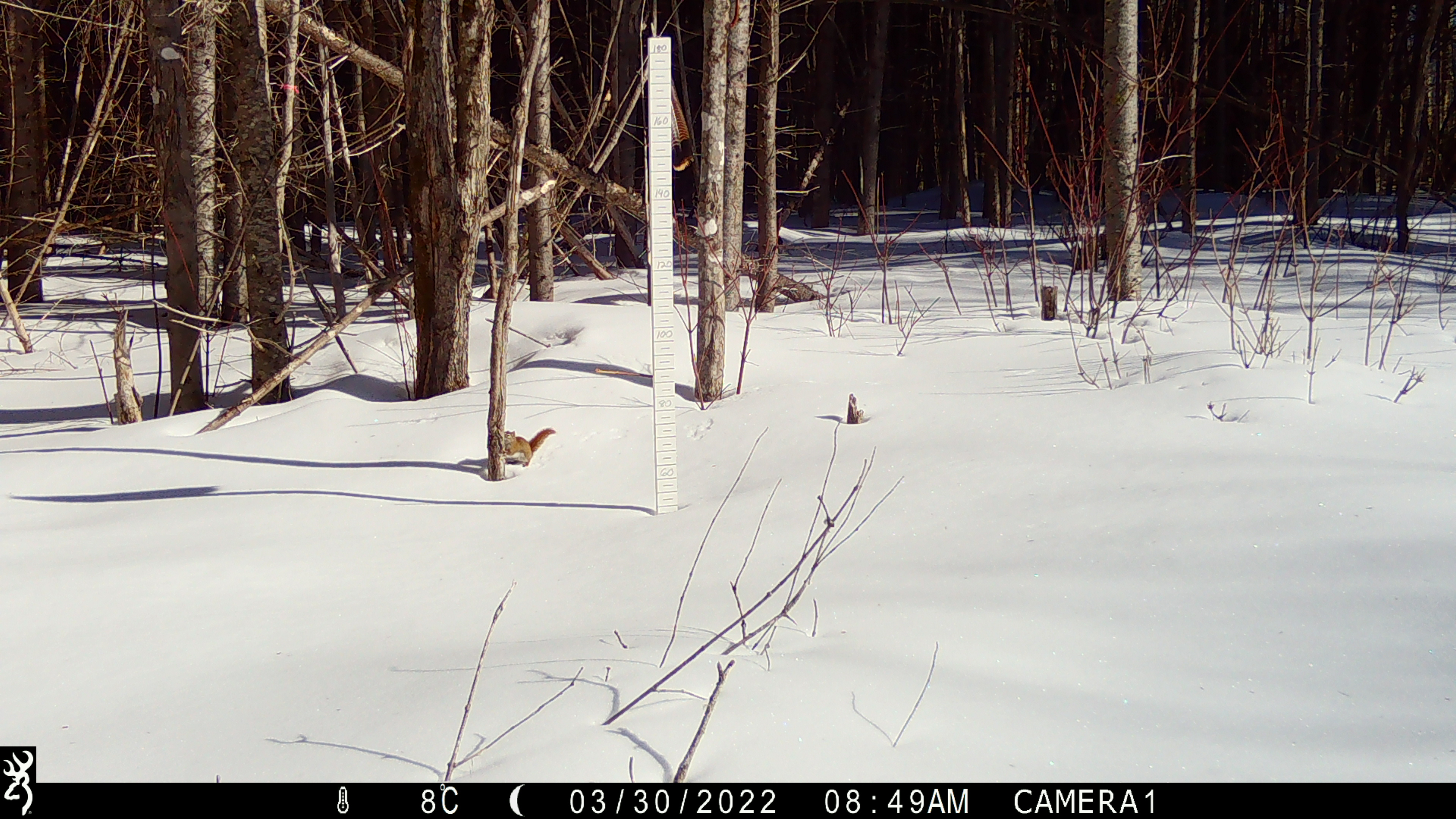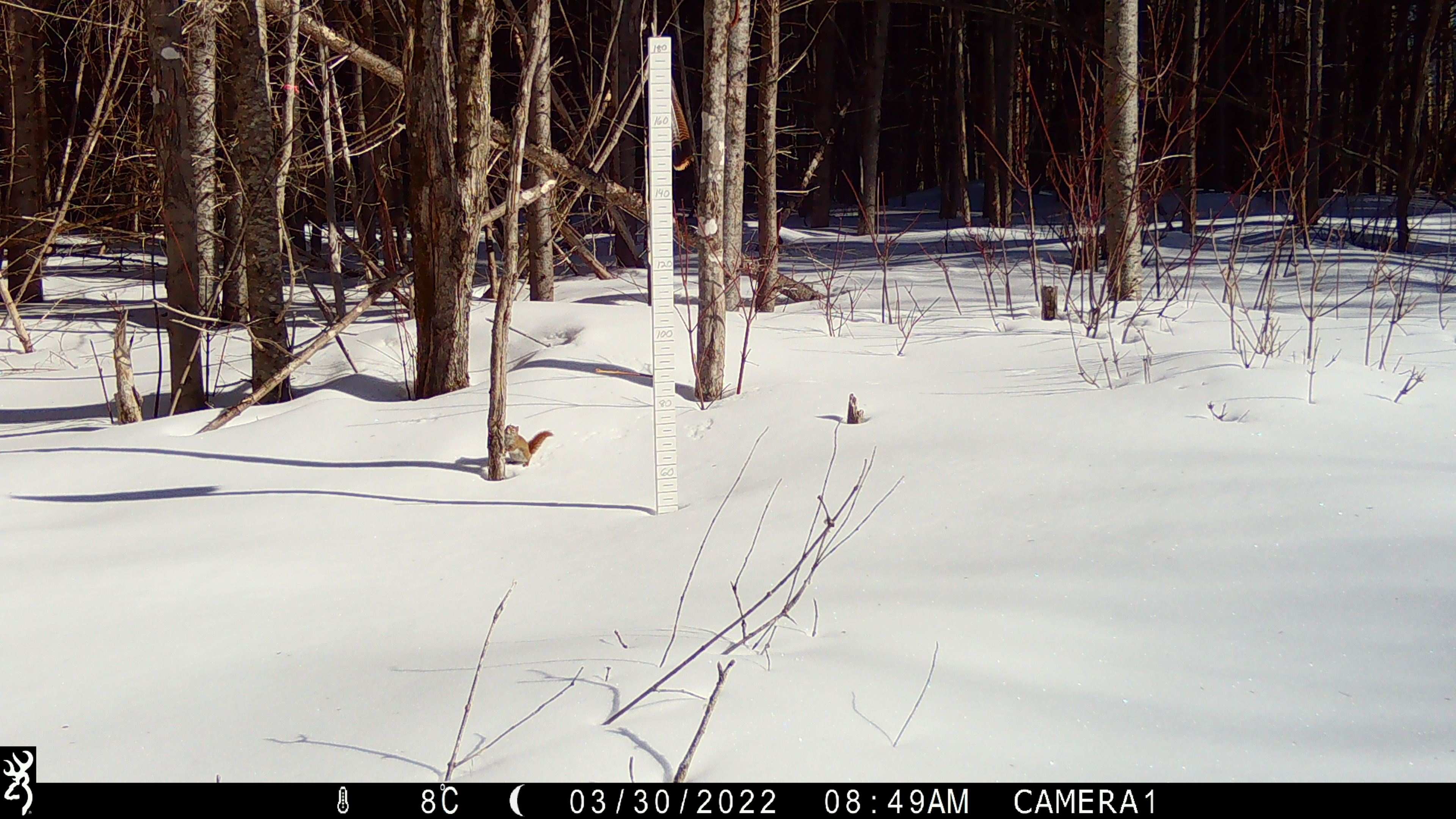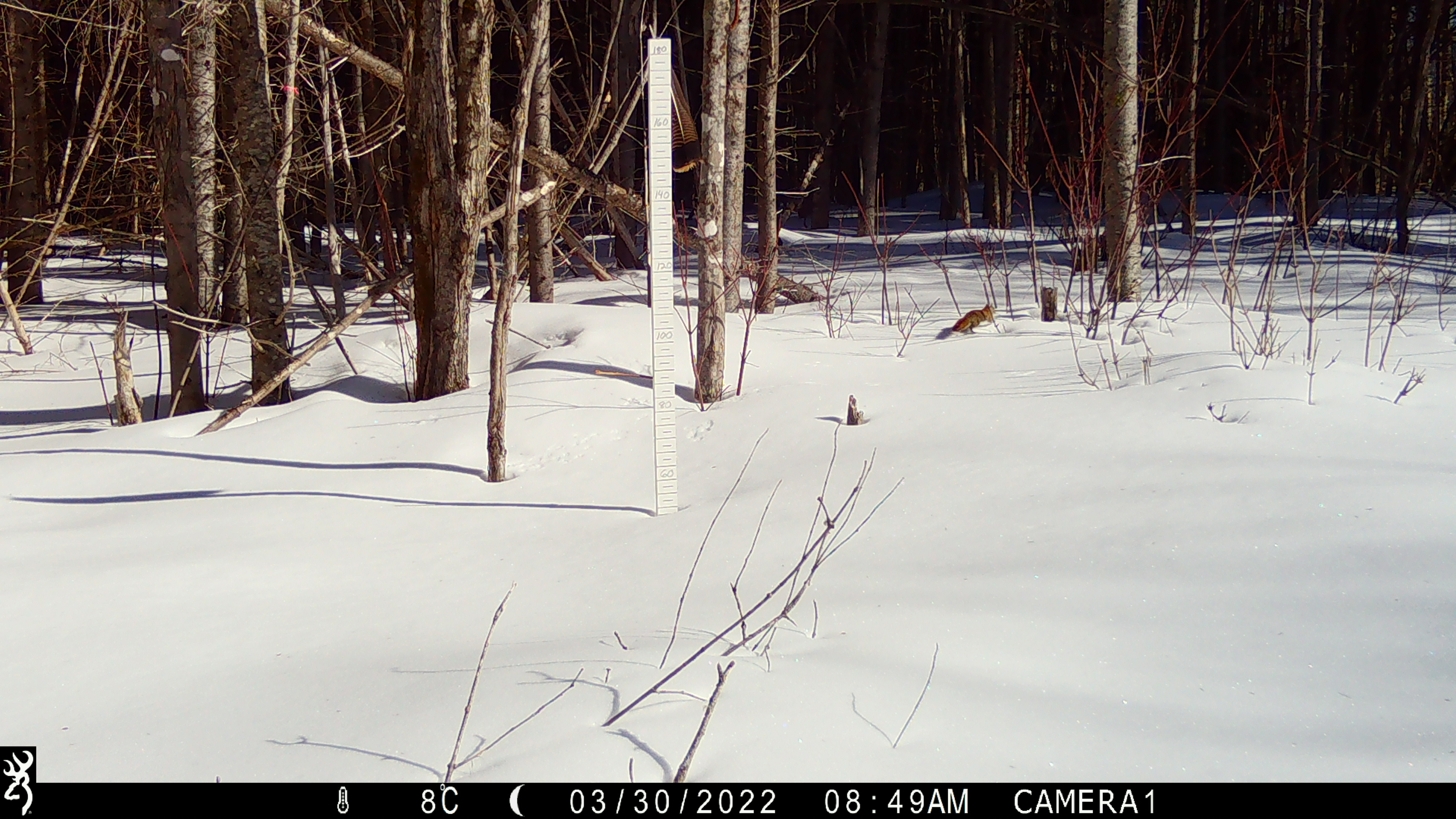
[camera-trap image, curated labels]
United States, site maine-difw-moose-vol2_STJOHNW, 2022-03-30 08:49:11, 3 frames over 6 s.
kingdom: Animalia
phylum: Chordata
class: Mammalia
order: Rodentia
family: Sciuridae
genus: Tamiasciurus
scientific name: Tamiasciurus hudsonicus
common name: red squirrel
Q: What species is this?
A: Red squirrel (Tamiasciurus hudsonicus).